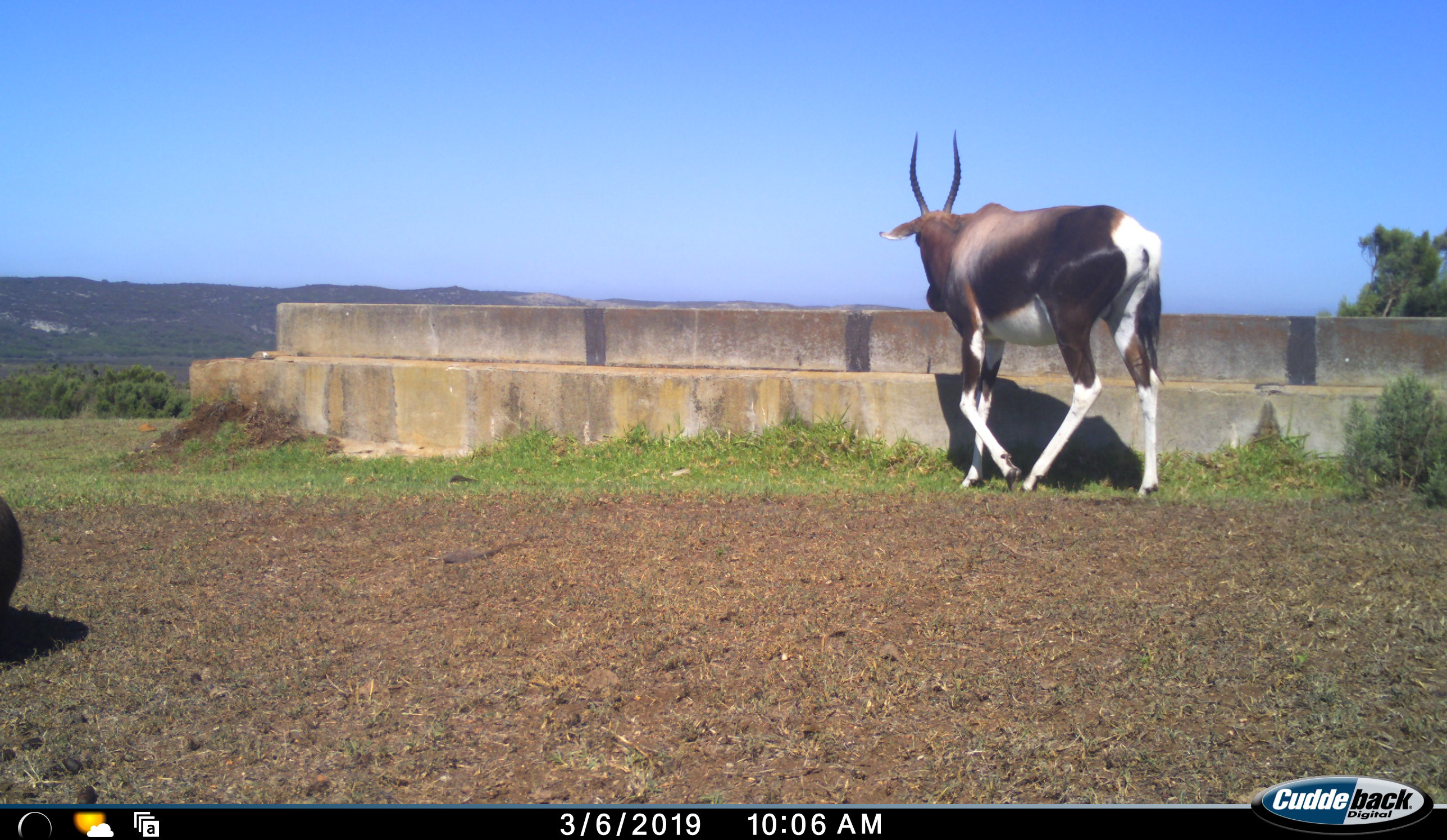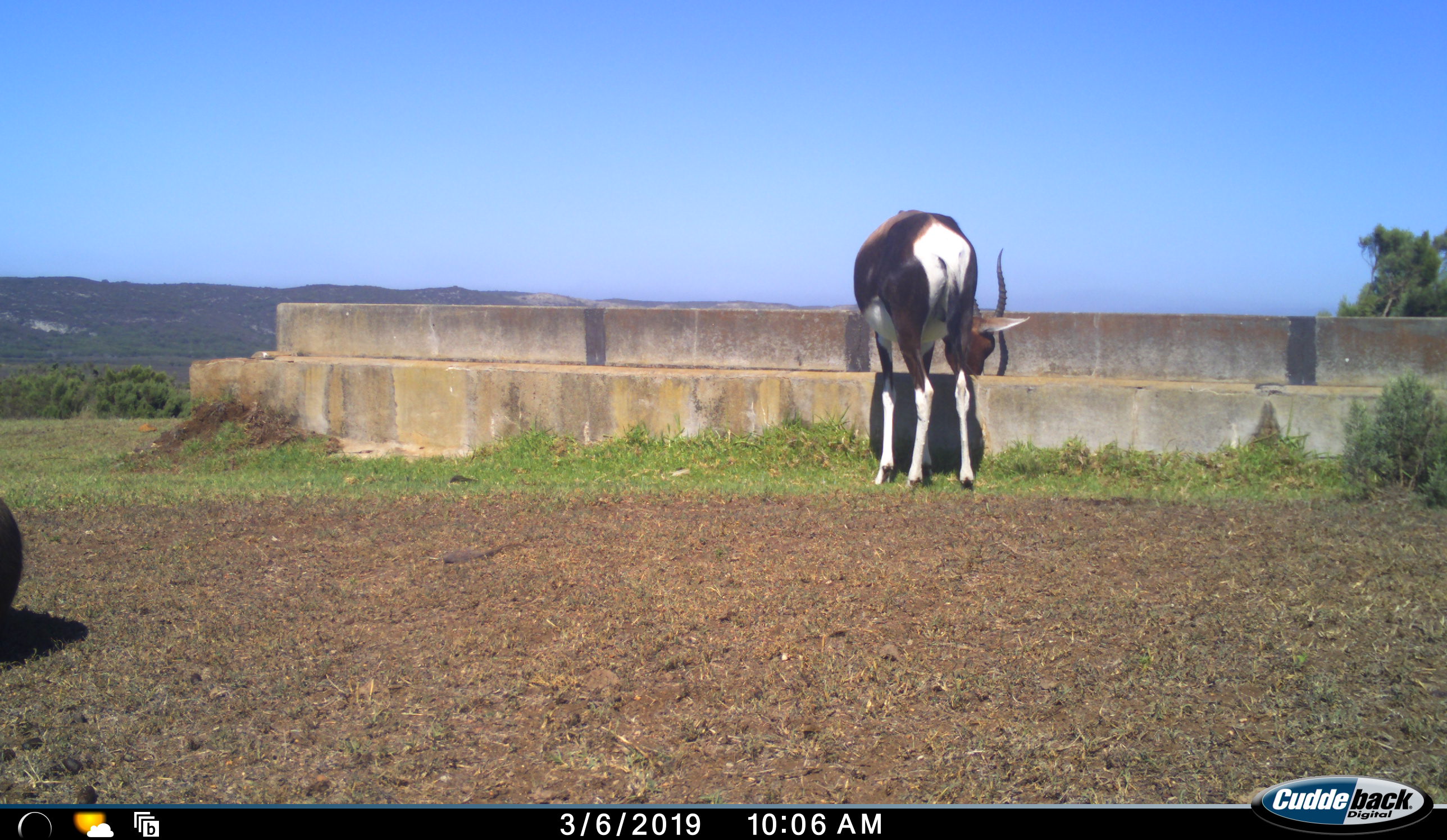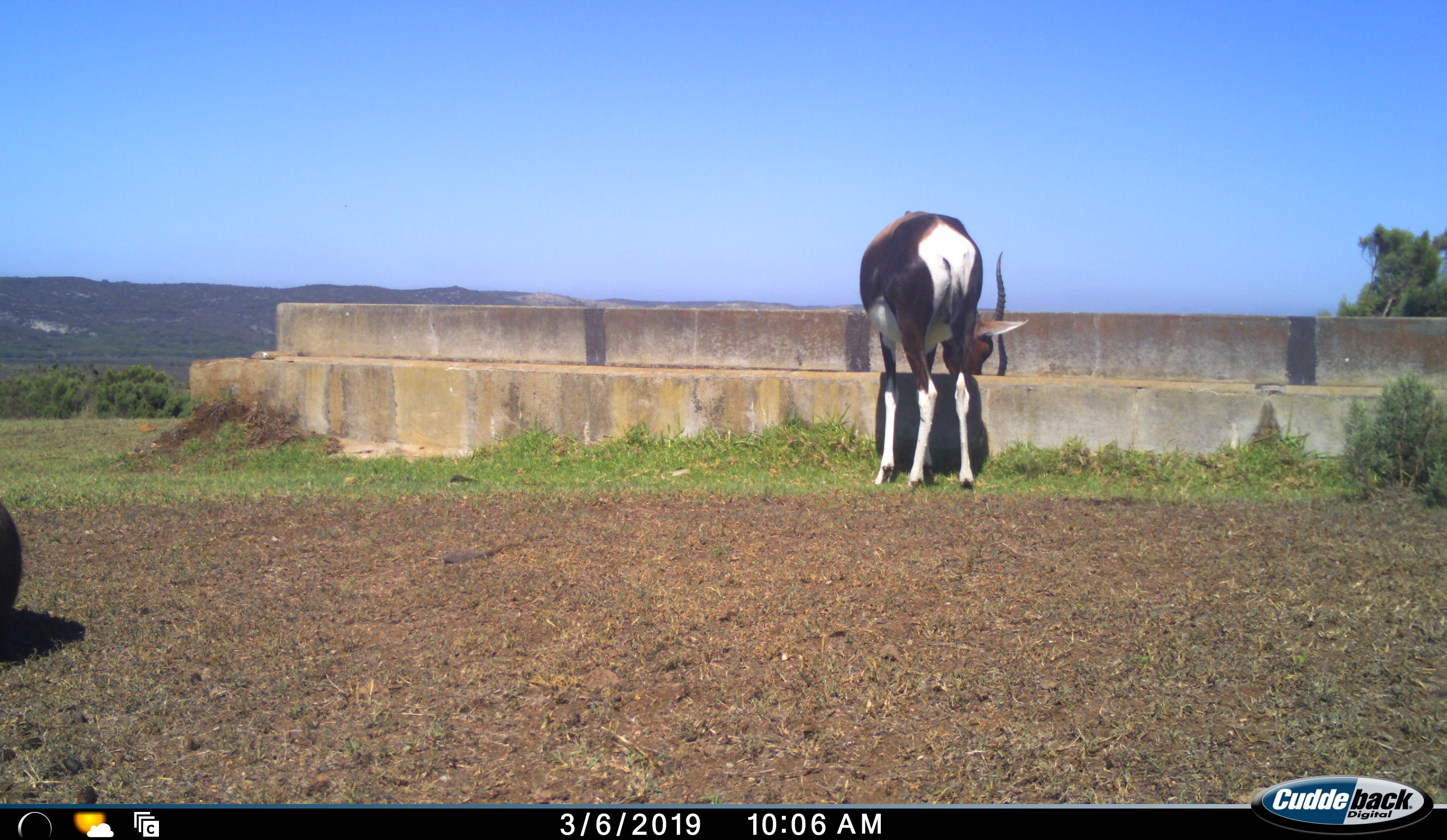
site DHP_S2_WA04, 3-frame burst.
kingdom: Animalia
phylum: Chordata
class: Mammalia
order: Artiodactyla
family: Bovidae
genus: Damaliscus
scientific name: Damaliscus pygargus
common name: bontebok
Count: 2.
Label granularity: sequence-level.